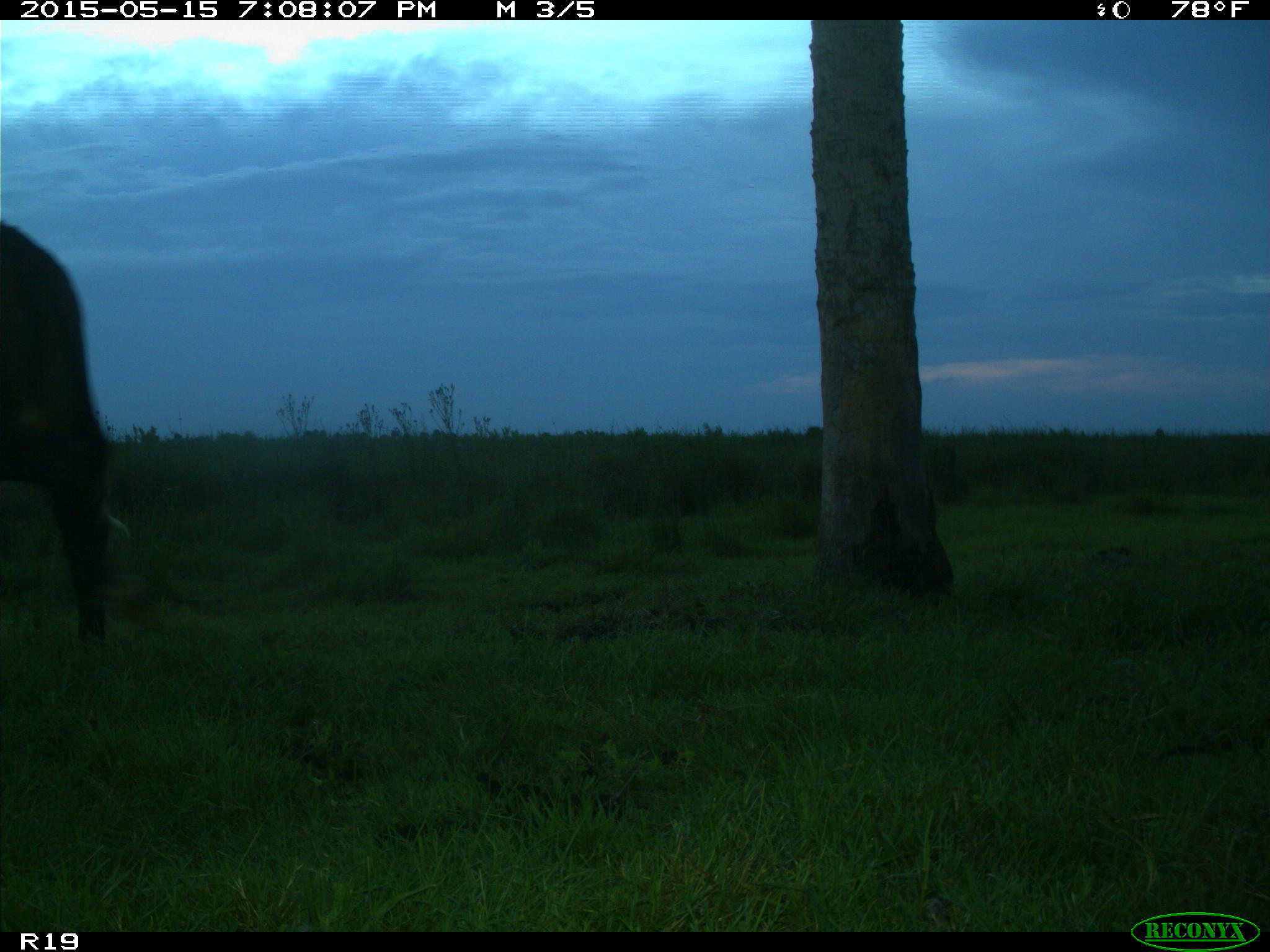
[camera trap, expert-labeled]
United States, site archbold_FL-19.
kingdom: Animalia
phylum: Chordata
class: Mammalia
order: Artiodactyla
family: Bovidae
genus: Bos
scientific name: Bos taurus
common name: domestic cow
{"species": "Bos taurus (domestic cow)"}